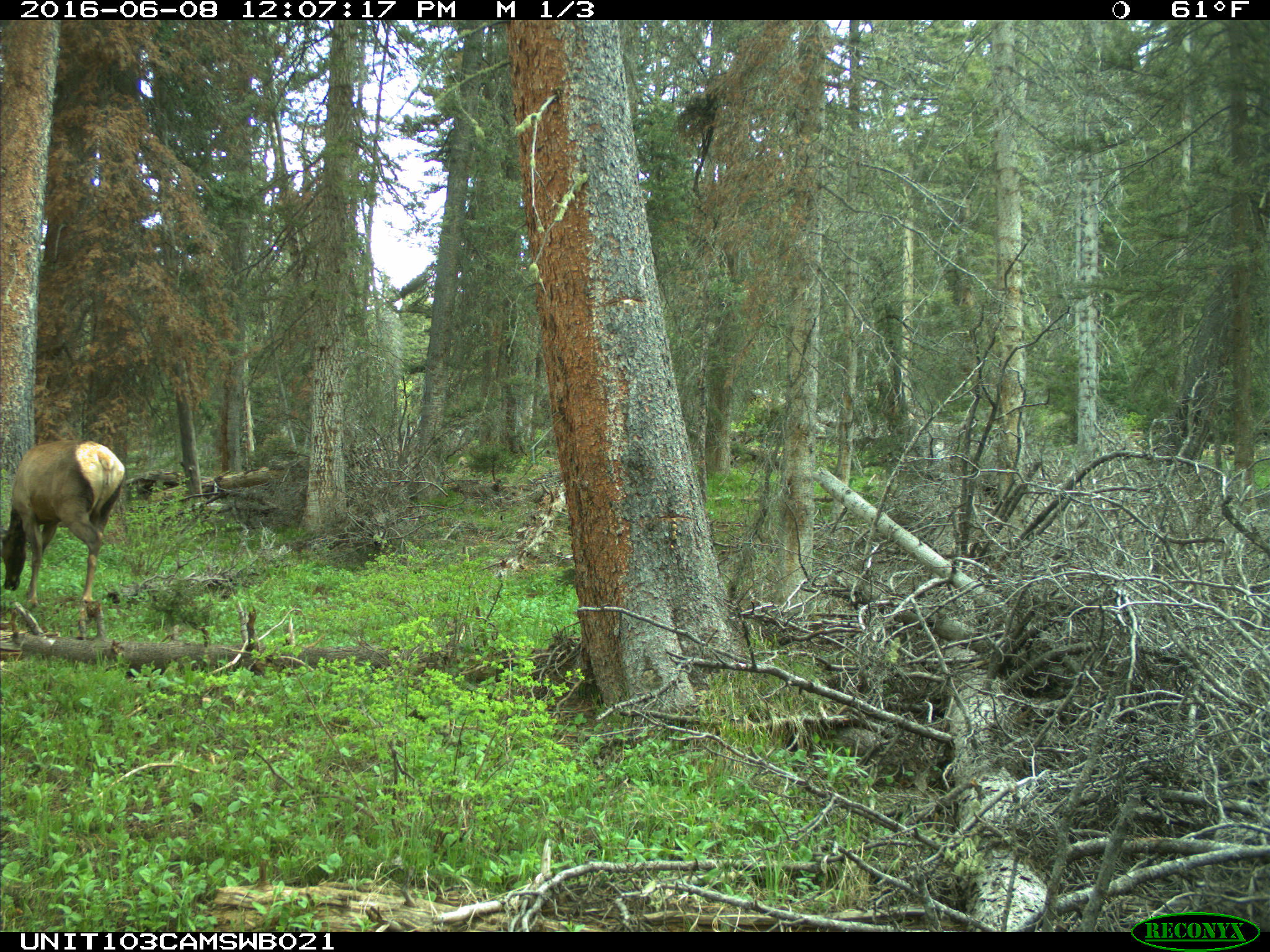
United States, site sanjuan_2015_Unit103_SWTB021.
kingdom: Animalia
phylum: Chordata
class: Mammalia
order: Artiodactyla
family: Cervidae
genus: Cervus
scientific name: Cervus elaphus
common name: red deer